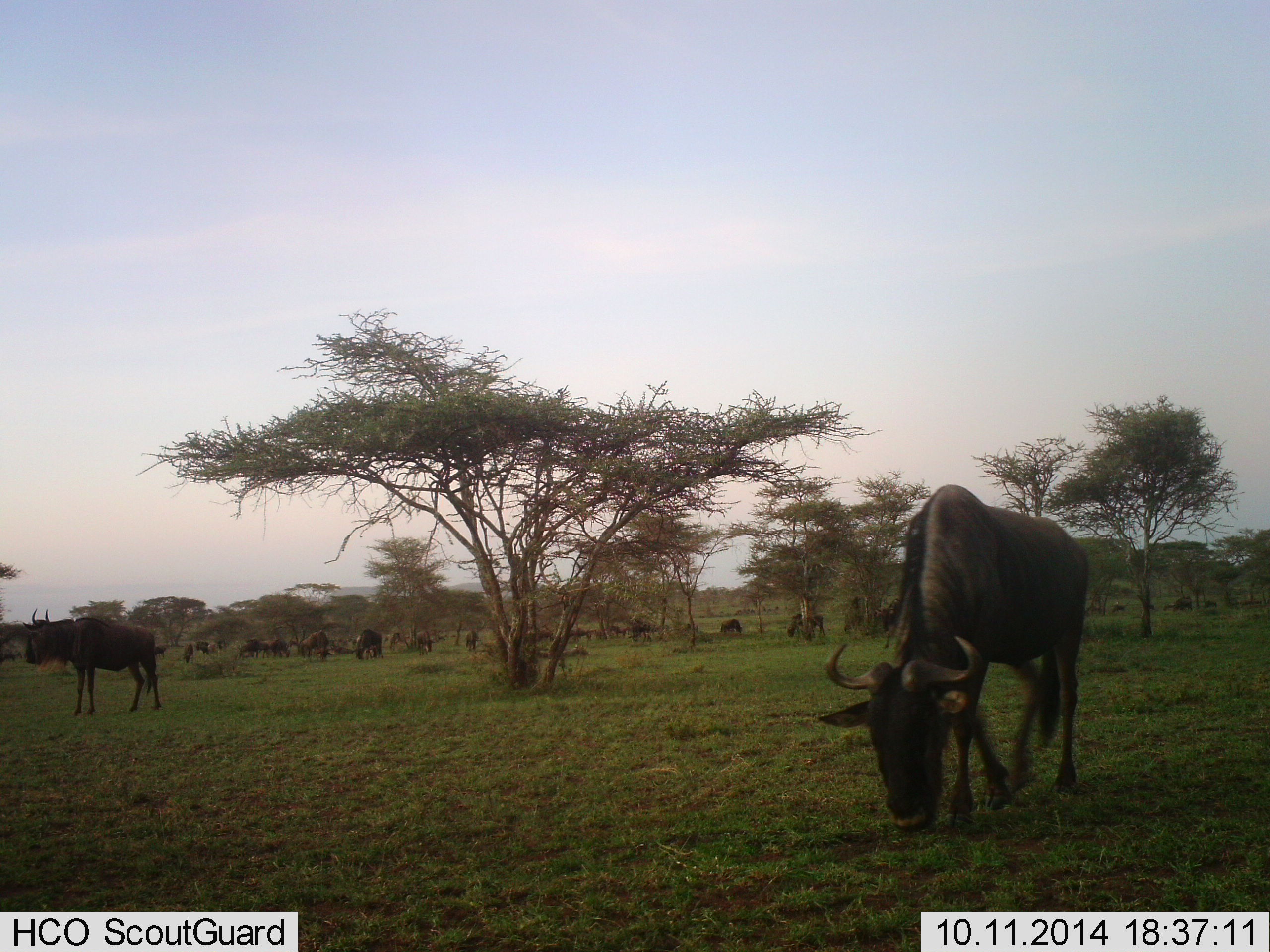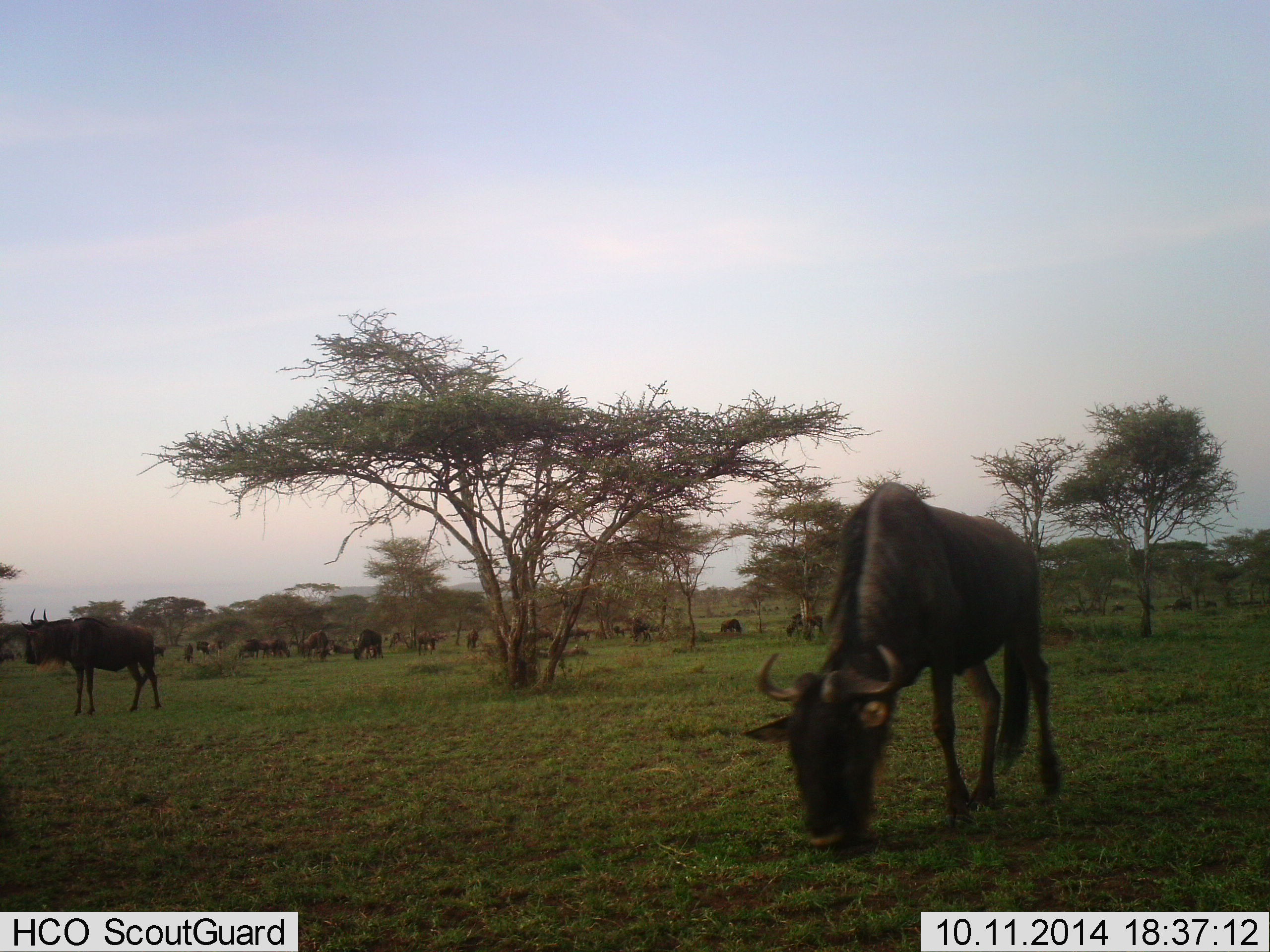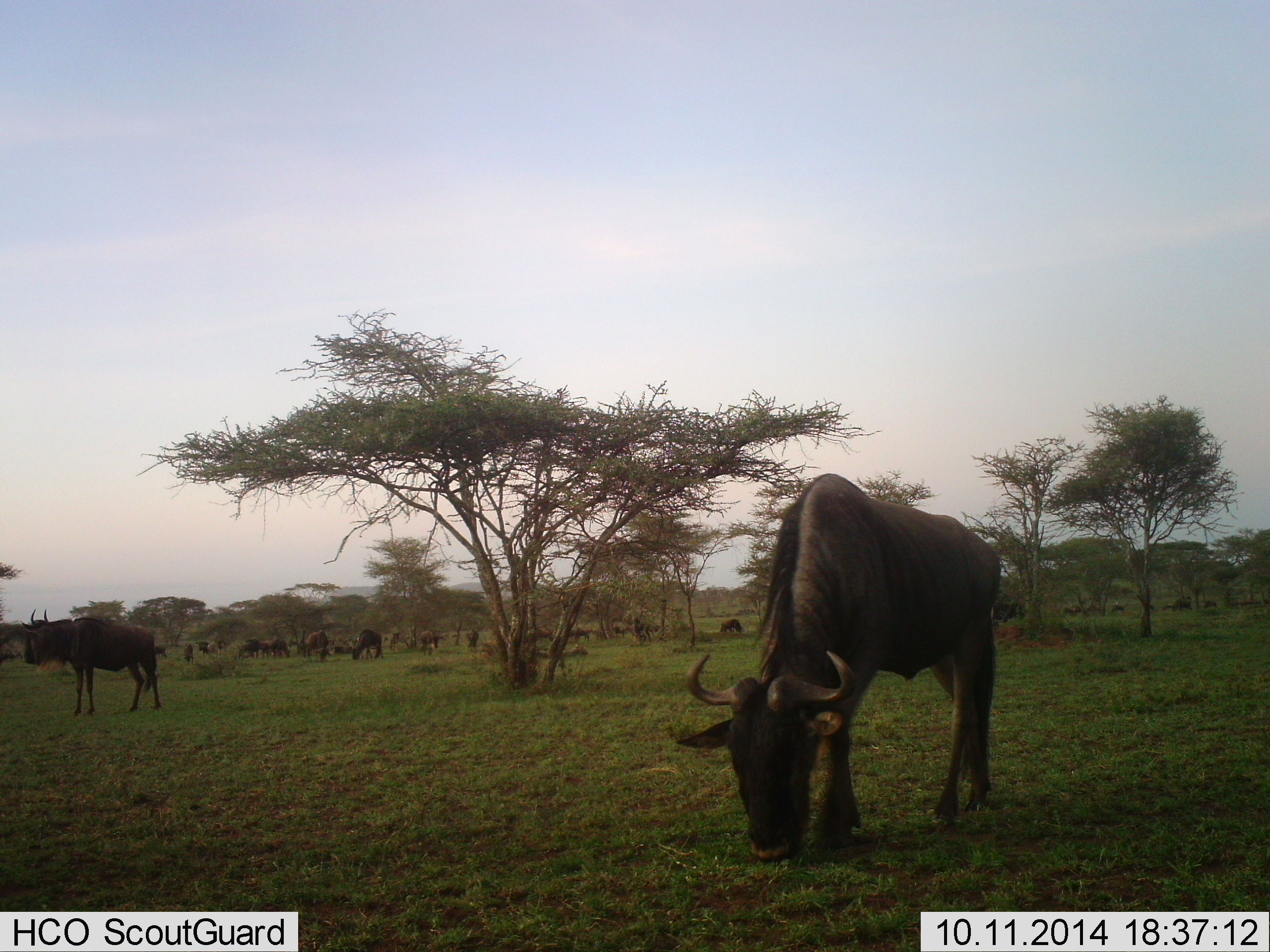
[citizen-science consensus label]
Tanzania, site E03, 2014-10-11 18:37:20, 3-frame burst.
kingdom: Animalia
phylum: Chordata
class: Mammalia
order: Artiodactyla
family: Bovidae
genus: Connochaetes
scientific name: Connochaetes taurinus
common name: blue wildebeest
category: wildebeest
Wildebeest (blue wildebeest) (Connochaetes taurinus), count 11-50. Behavior (volunteer vote fractions): standing 60%, resting 0%, moving 50%, interacting 0%. Young present (vote fraction): 0%. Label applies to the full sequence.